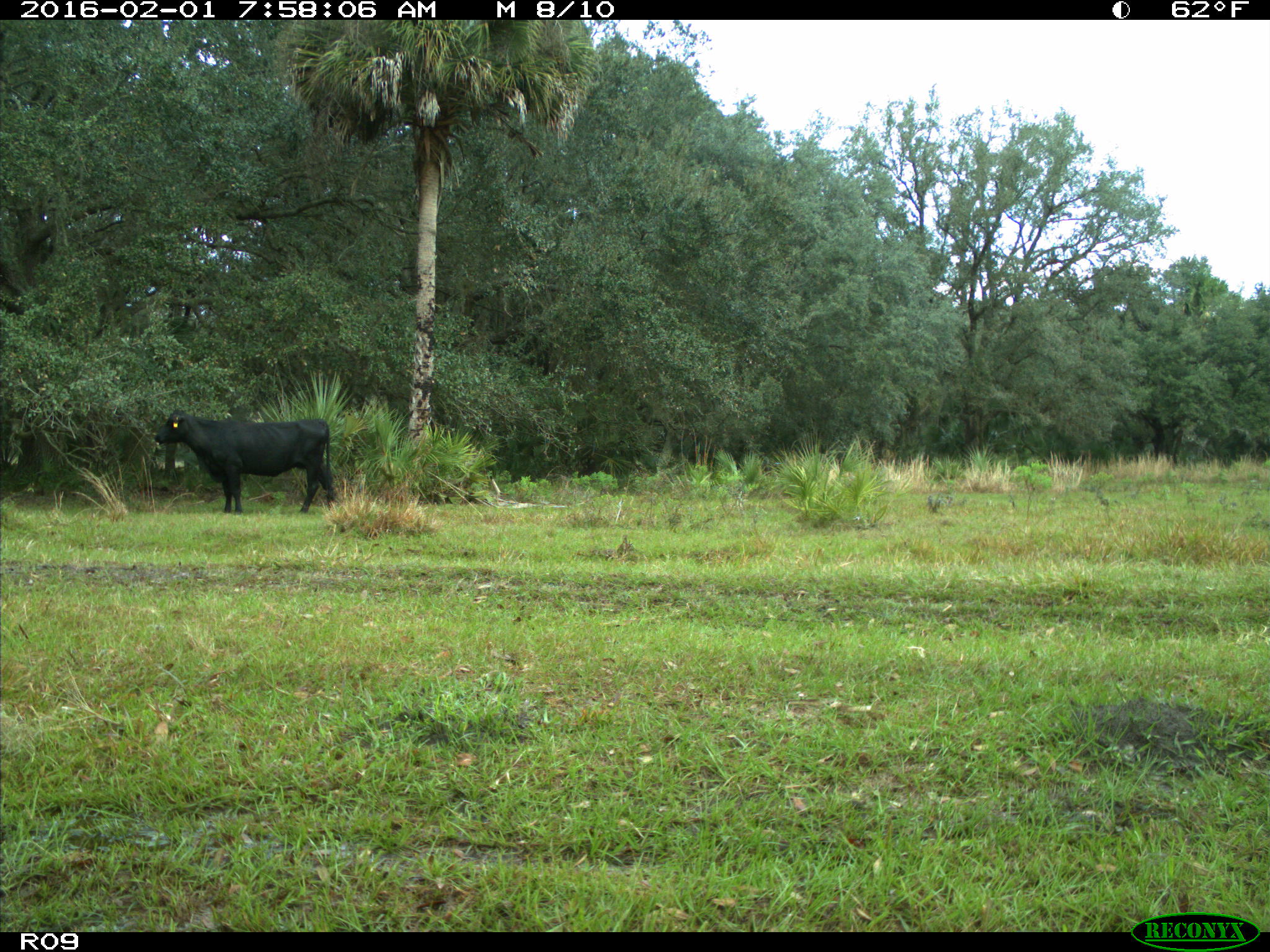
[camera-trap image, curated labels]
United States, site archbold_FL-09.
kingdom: Animalia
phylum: Chordata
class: Mammalia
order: Artiodactyla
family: Bovidae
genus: Bos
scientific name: Bos taurus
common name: domestic cow